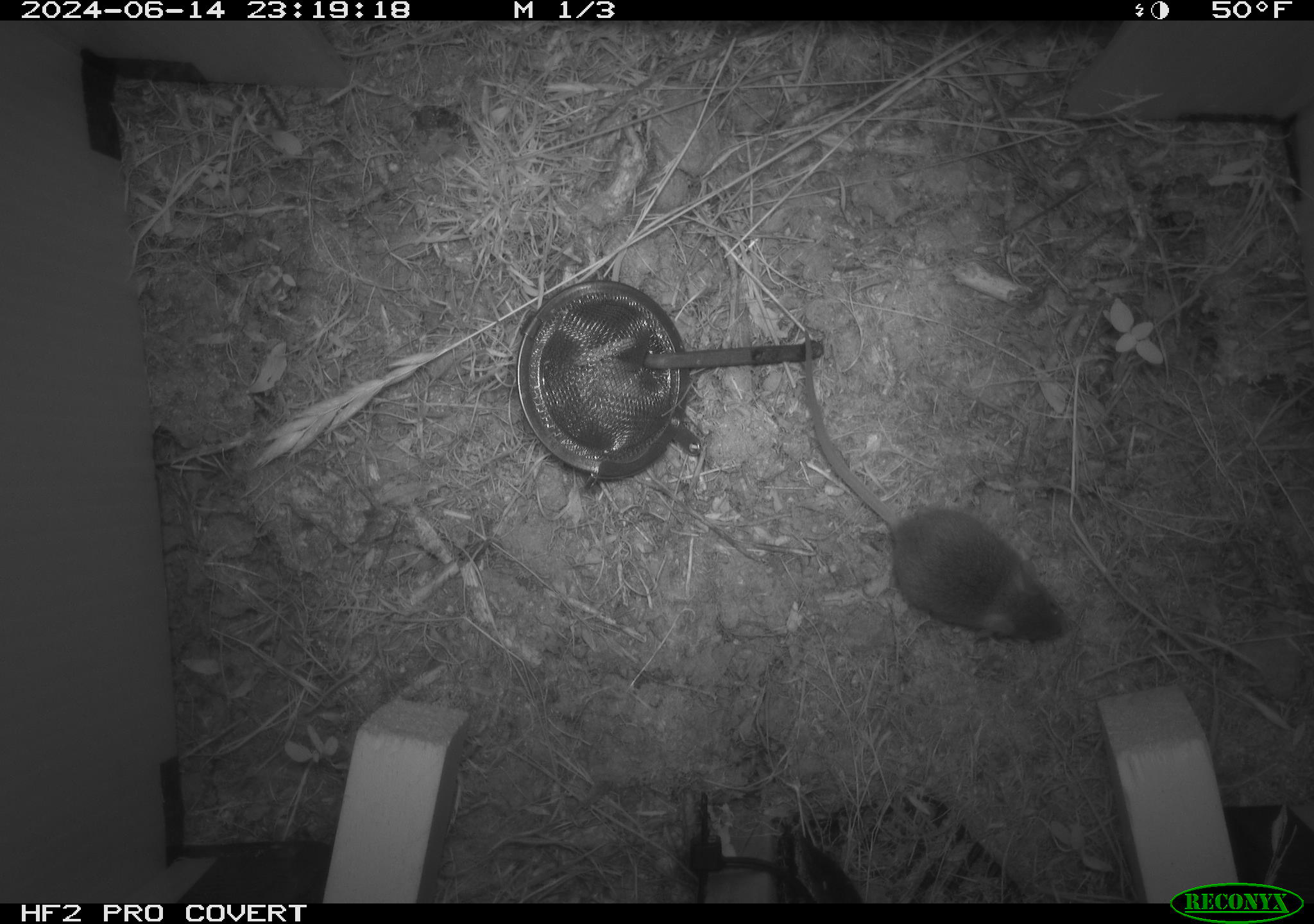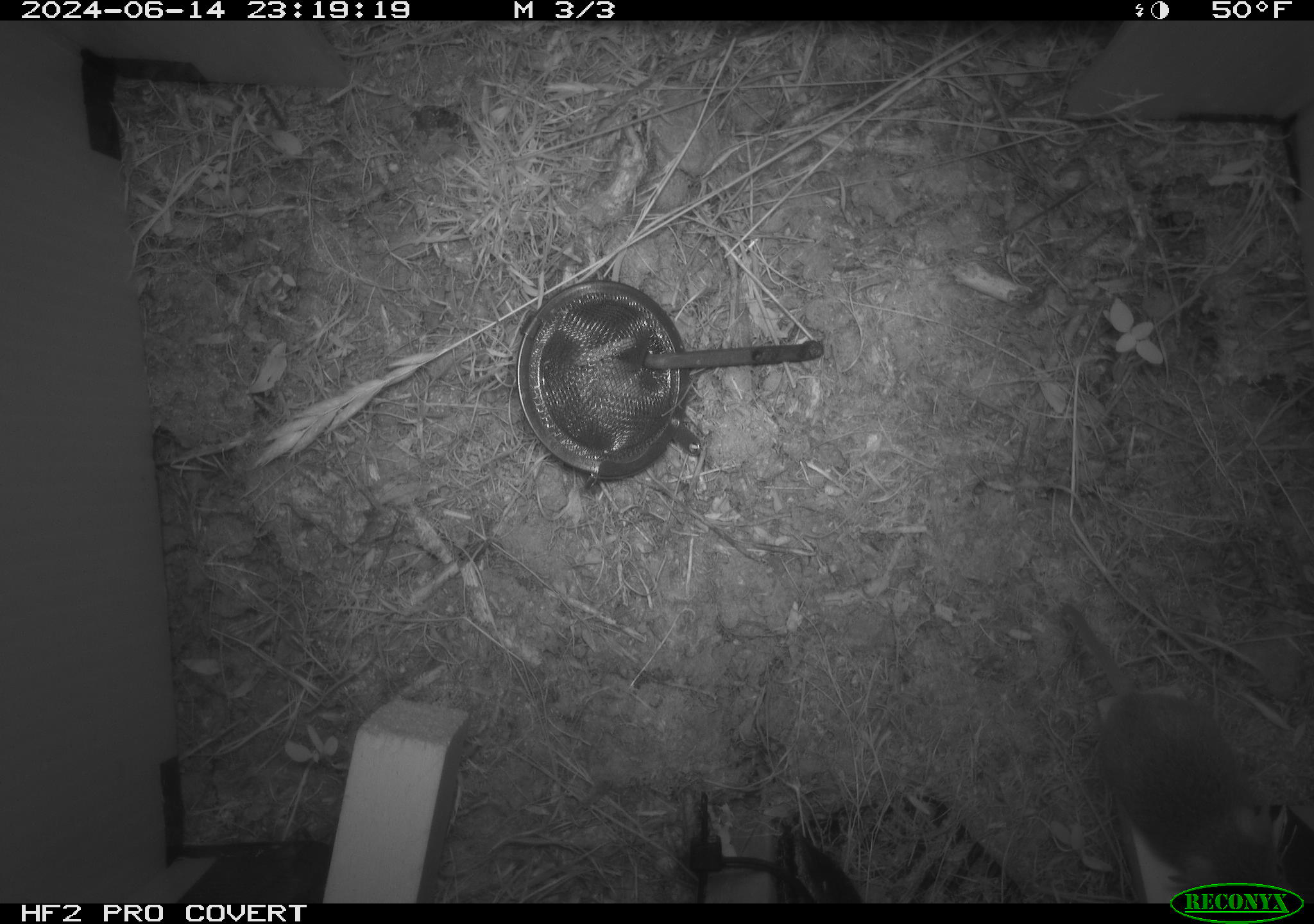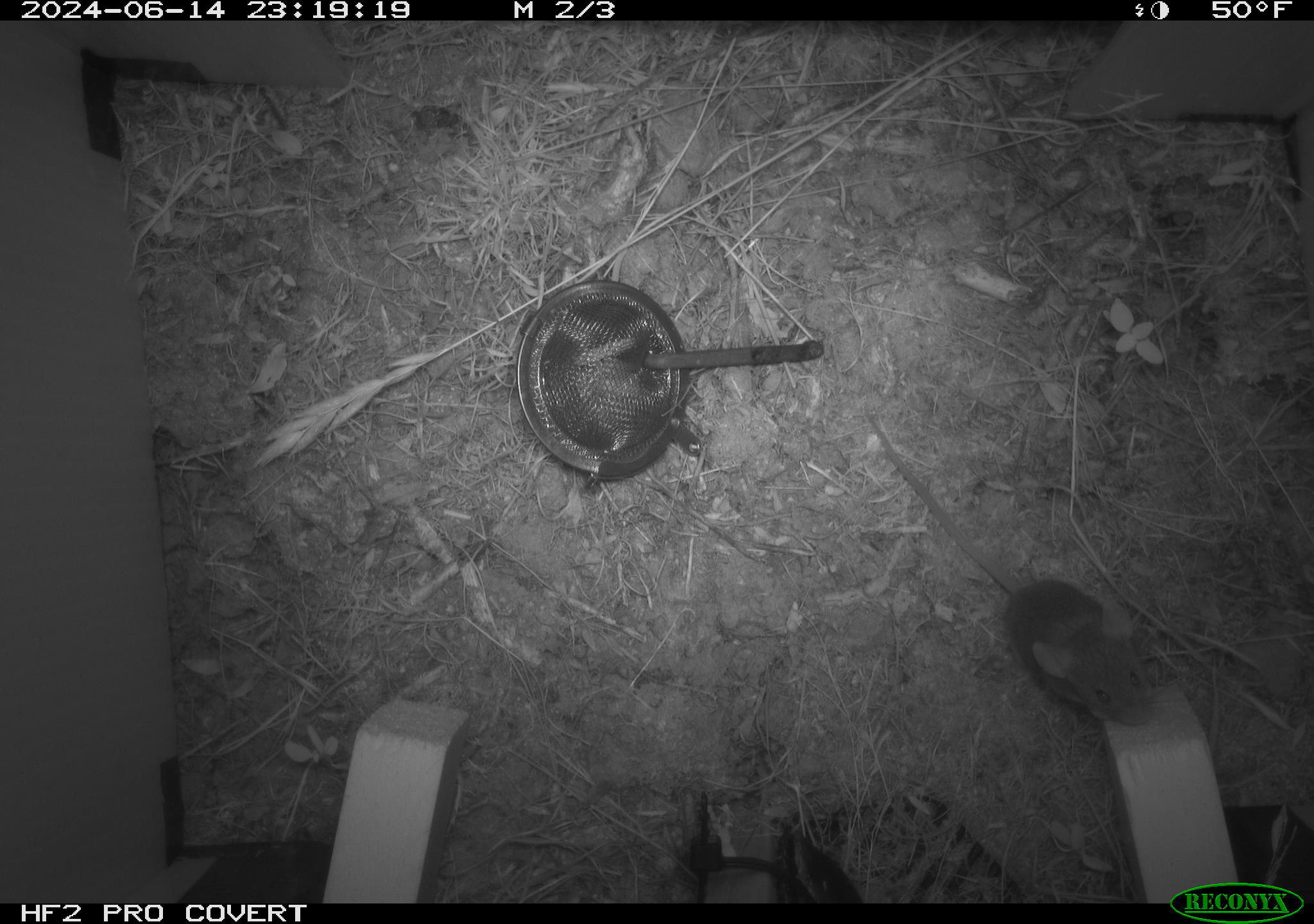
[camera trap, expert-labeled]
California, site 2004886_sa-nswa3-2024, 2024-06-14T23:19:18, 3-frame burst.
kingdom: Animalia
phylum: Chordata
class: Mammalia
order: Rodentia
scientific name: Rodentia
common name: rodent